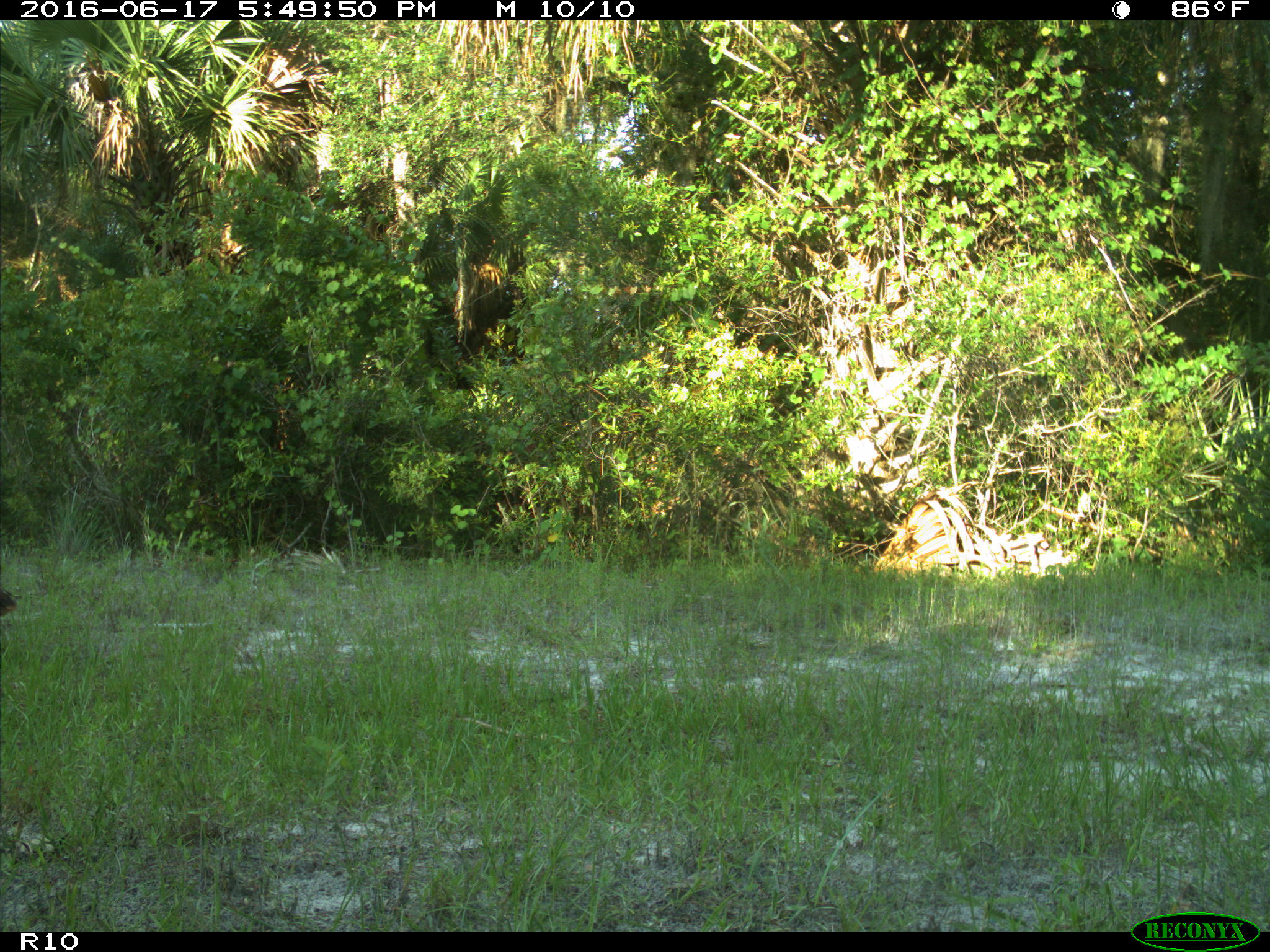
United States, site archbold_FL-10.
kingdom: Animalia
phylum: Chordata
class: Aves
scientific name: Aves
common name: birds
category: unidentified bird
Unidentified bird (birds) (Aves).